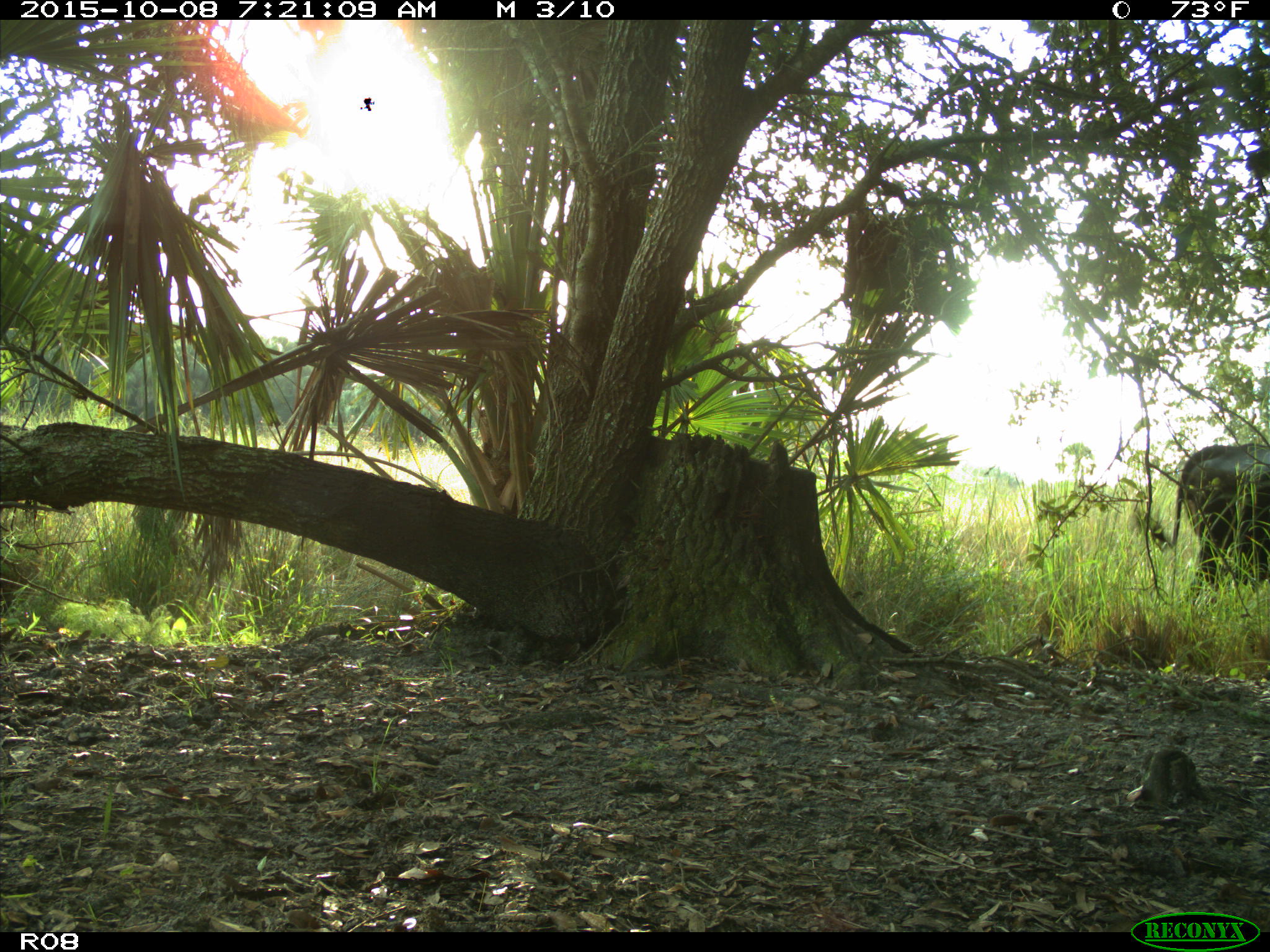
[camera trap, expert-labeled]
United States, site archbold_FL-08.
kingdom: Animalia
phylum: Chordata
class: Mammalia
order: Artiodactyla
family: Bovidae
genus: Bos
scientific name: Bos taurus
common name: domestic cow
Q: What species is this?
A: Bos taurus (domestic cow).